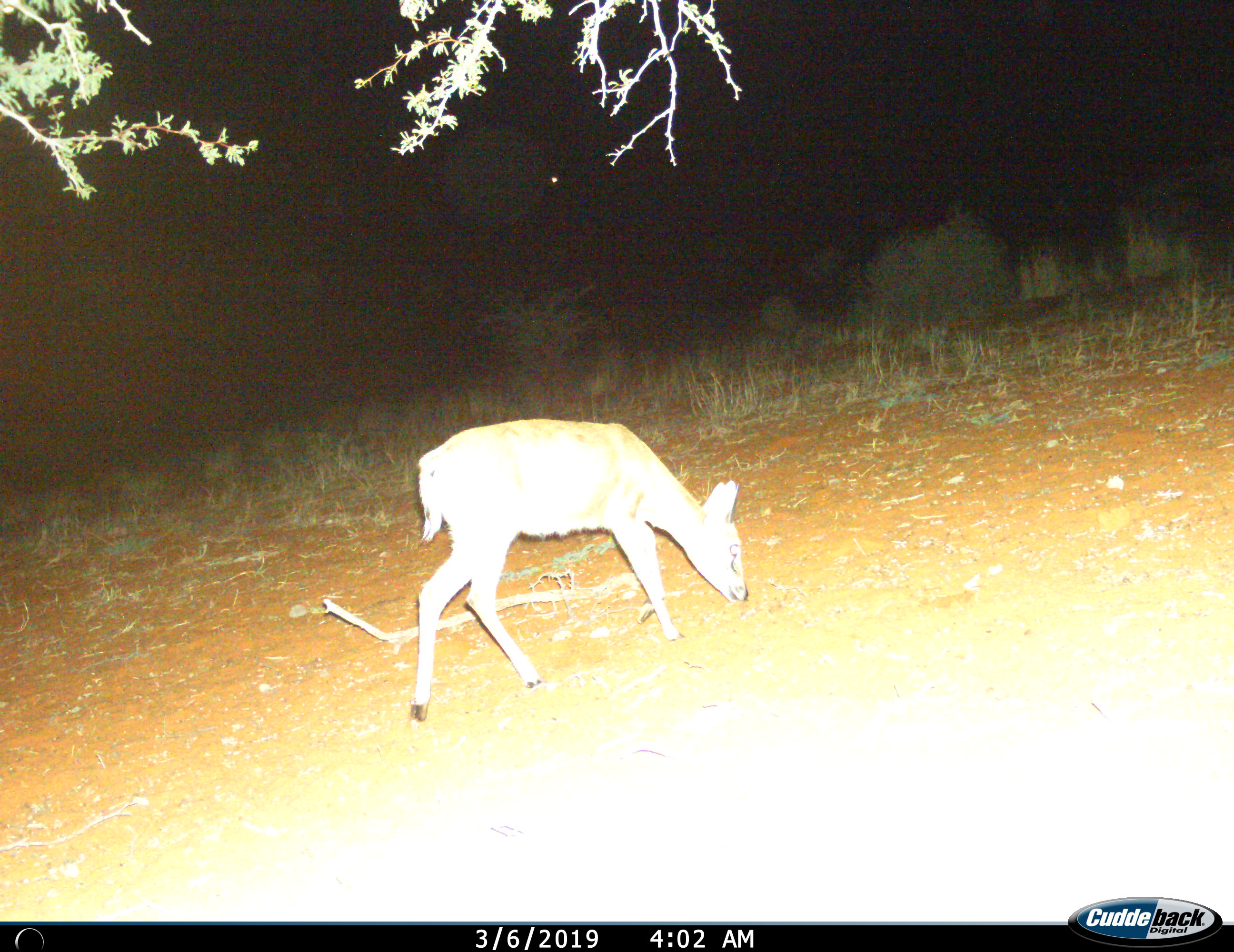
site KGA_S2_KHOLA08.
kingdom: Animalia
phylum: Chordata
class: Mammalia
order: Artiodactyla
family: Bovidae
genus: Sylvicapra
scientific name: Sylvicapra grimmia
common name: common duiker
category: duikercommongrey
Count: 1.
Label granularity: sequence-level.